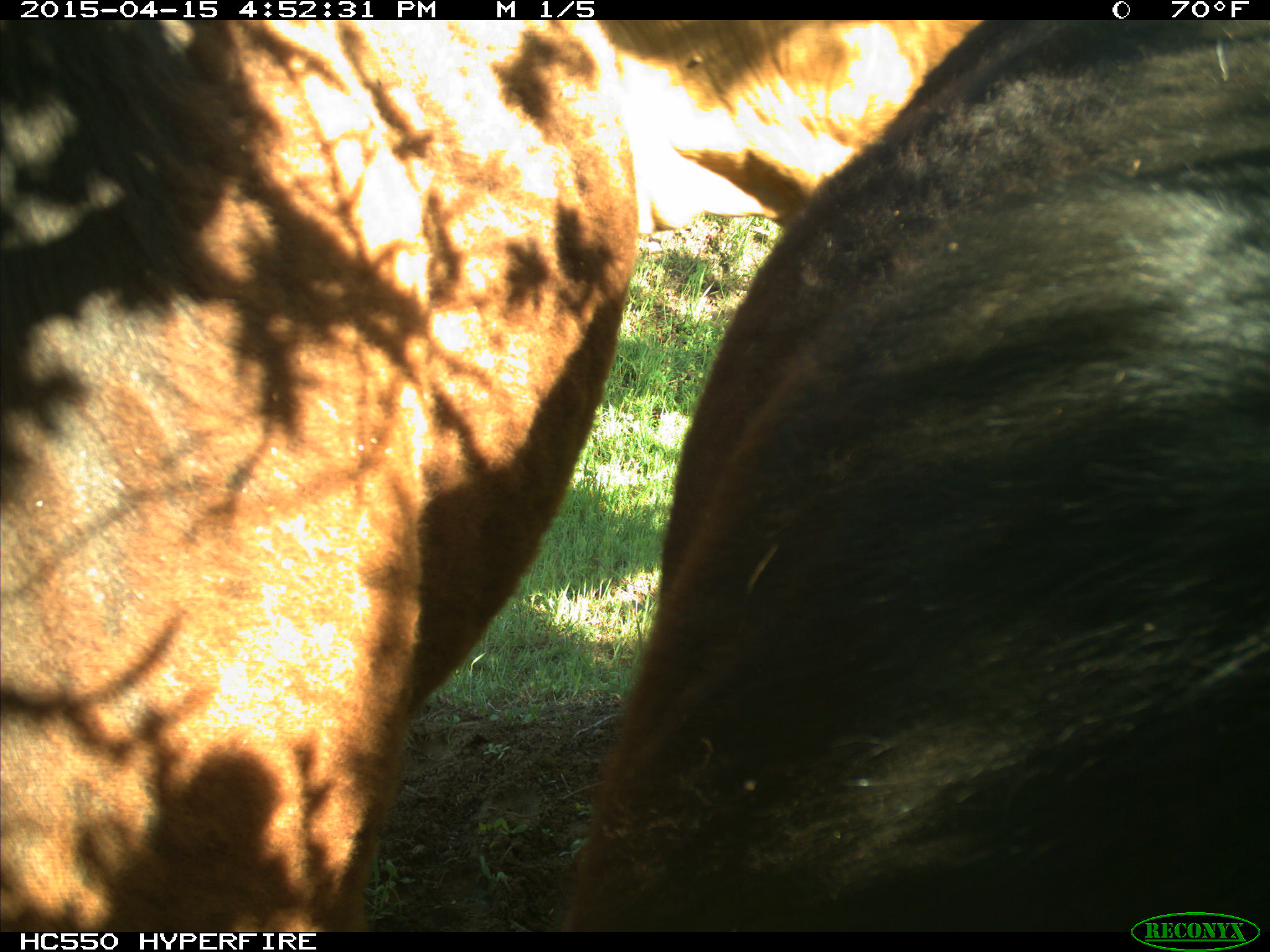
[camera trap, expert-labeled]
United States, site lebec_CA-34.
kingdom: Animalia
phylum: Chordata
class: Mammalia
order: Artiodactyla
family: Bovidae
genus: Bos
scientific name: Bos taurus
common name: domestic cow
Bos taurus (domestic cow).